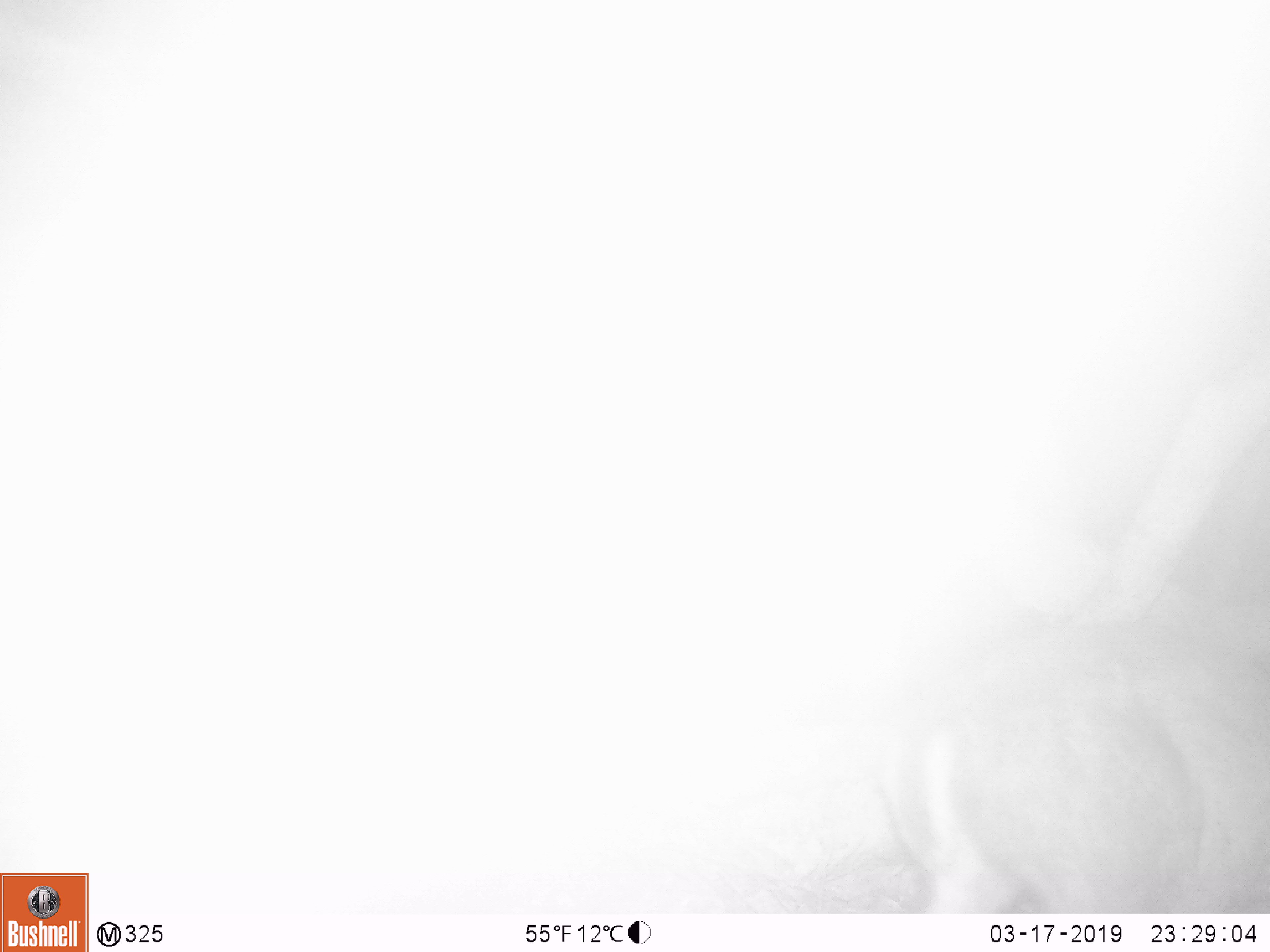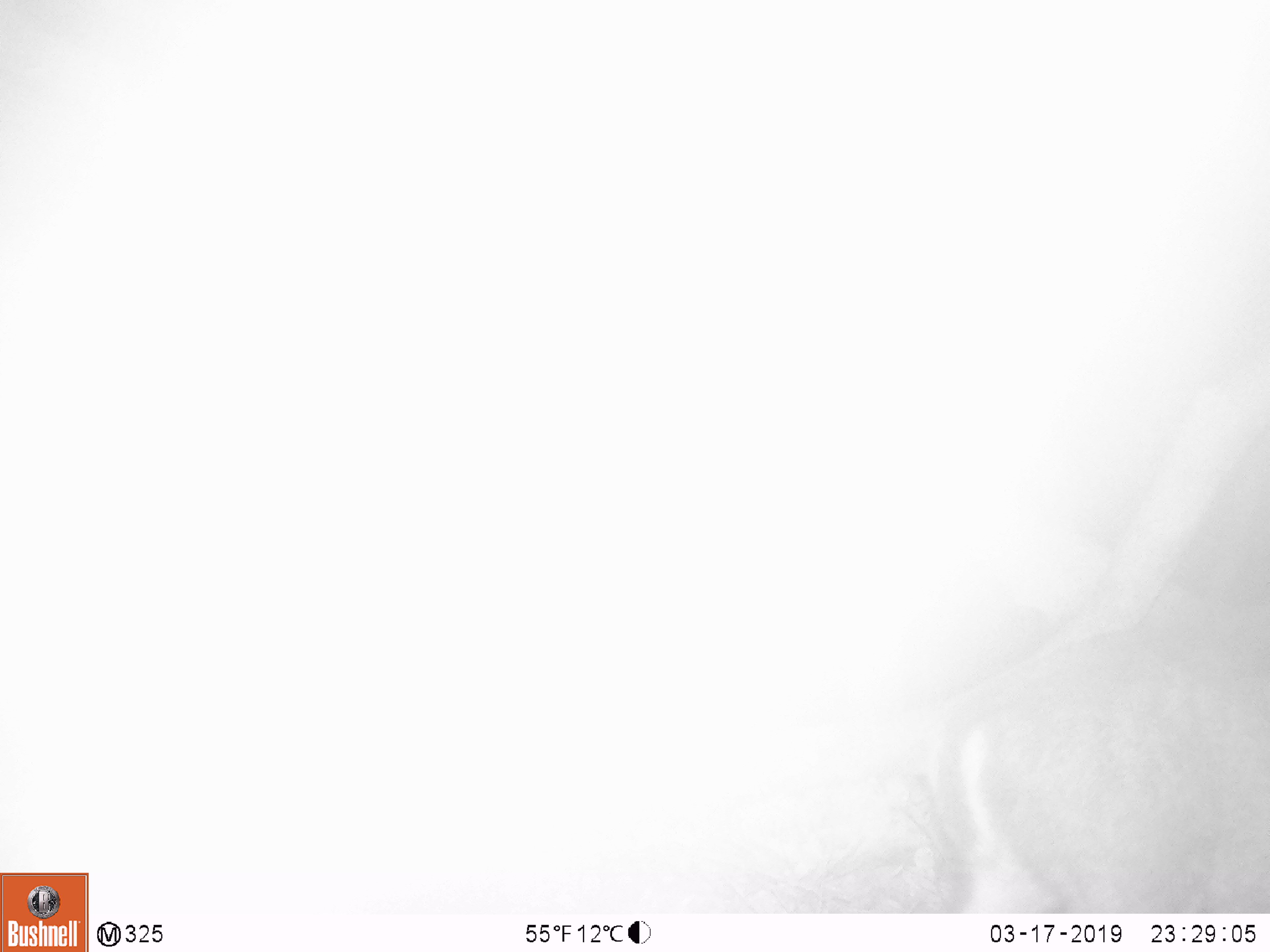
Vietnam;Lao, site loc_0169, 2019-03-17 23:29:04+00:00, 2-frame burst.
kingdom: Animalia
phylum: Chordata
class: Mammalia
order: Artiodactyla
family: Cervidae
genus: Muntiacus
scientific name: Muntiacus rooseveltorum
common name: roosevelt's muntjac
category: roosevelts muntjac group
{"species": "roosevelts muntjac group (roosevelt's muntjac) (Muntiacus rooseveltorum)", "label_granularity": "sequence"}